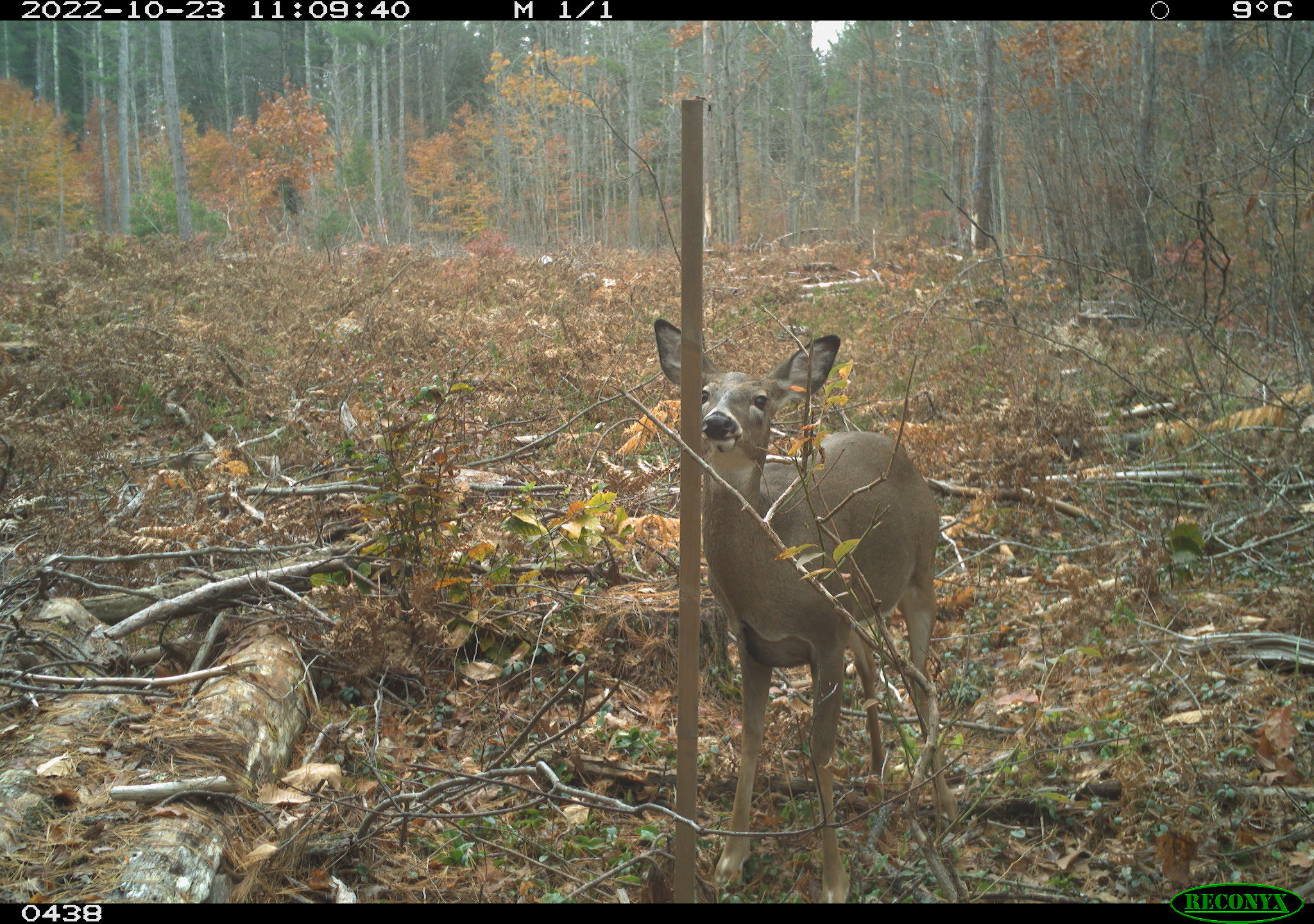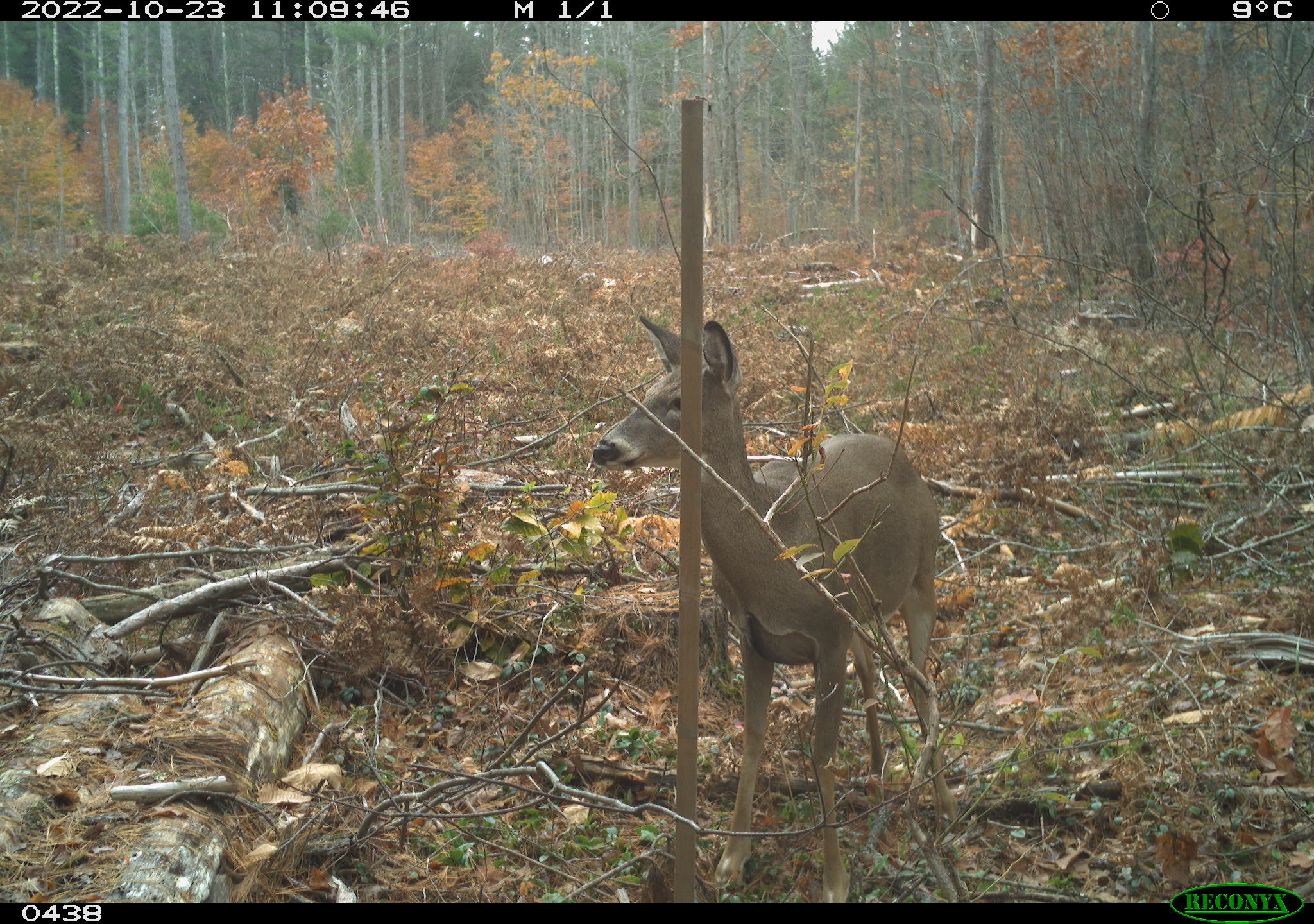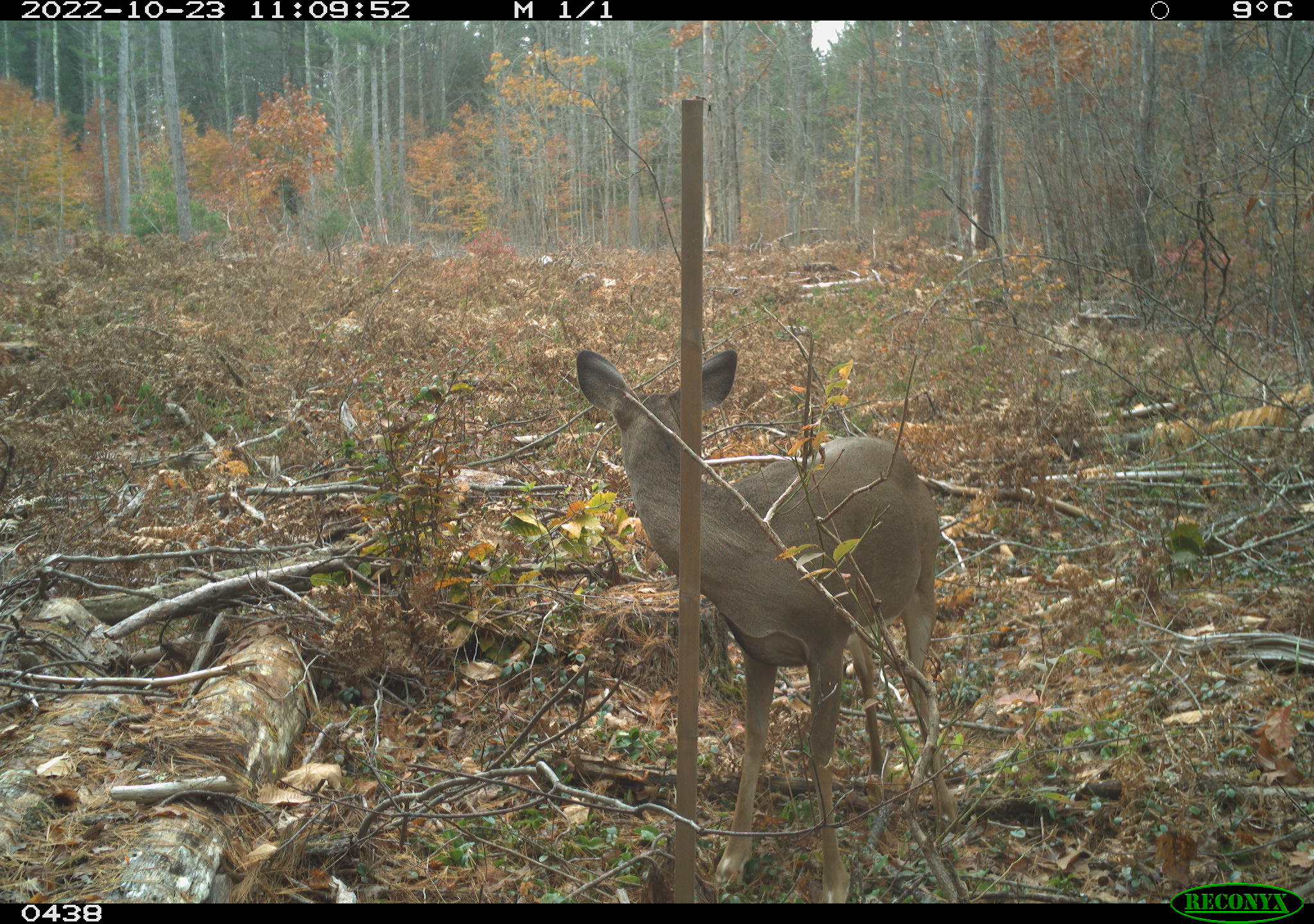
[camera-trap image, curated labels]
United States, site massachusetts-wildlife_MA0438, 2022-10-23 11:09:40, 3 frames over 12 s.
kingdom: Animalia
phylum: Chordata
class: Mammalia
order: Artiodactyla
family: Cervidae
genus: Odocoileus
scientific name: Odocoileus virginianus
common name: white-tailed deer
White-tailed deer (Odocoileus virginianus).